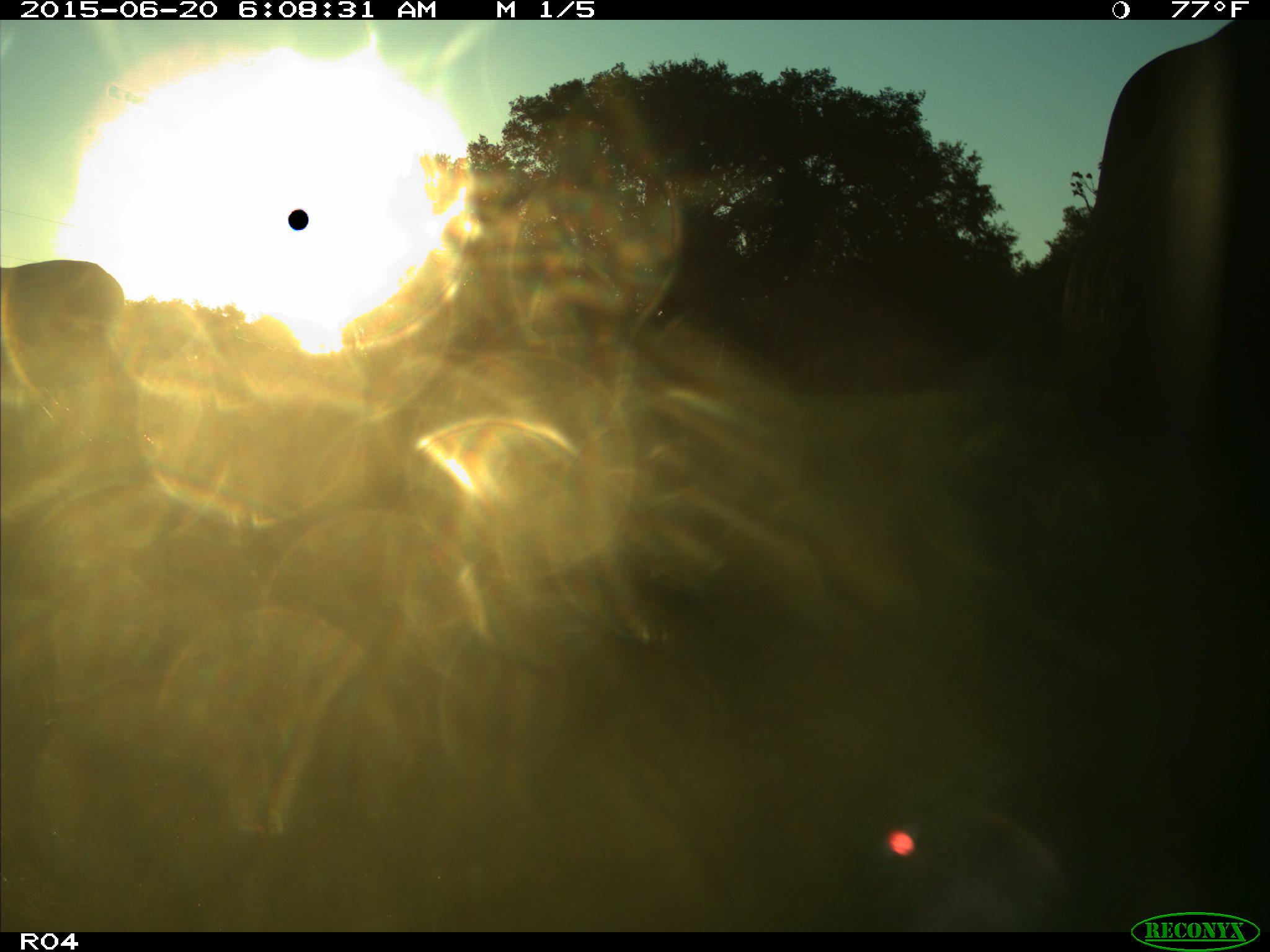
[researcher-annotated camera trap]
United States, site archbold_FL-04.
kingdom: Animalia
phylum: Chordata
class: Mammalia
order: Artiodactyla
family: Bovidae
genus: Bos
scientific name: Bos taurus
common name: domestic cow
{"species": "Bos taurus (domestic cow)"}